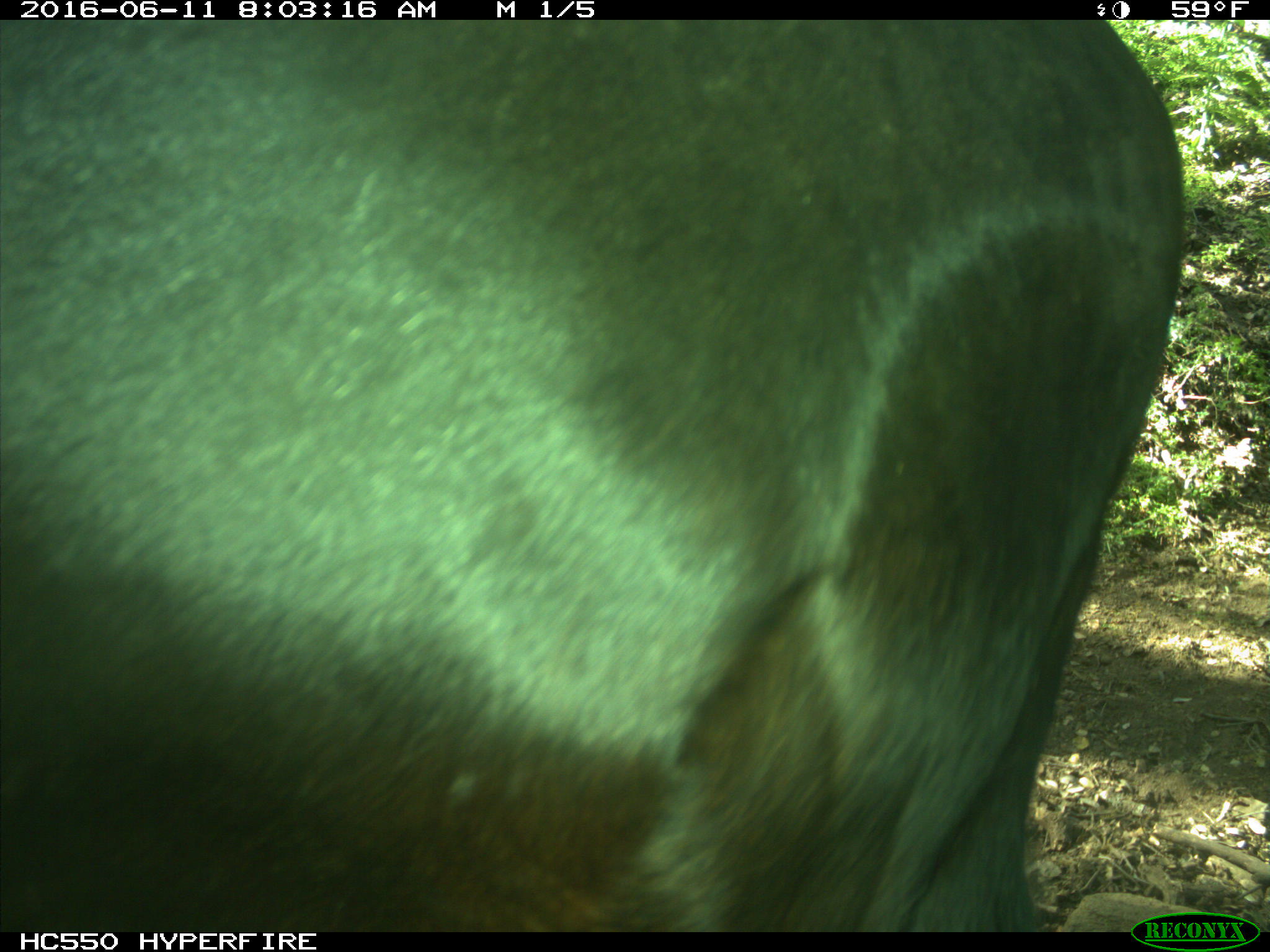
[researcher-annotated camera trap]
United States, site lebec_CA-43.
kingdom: Animalia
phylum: Chordata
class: Mammalia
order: Artiodactyla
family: Bovidae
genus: Bos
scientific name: Bos taurus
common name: domestic cow